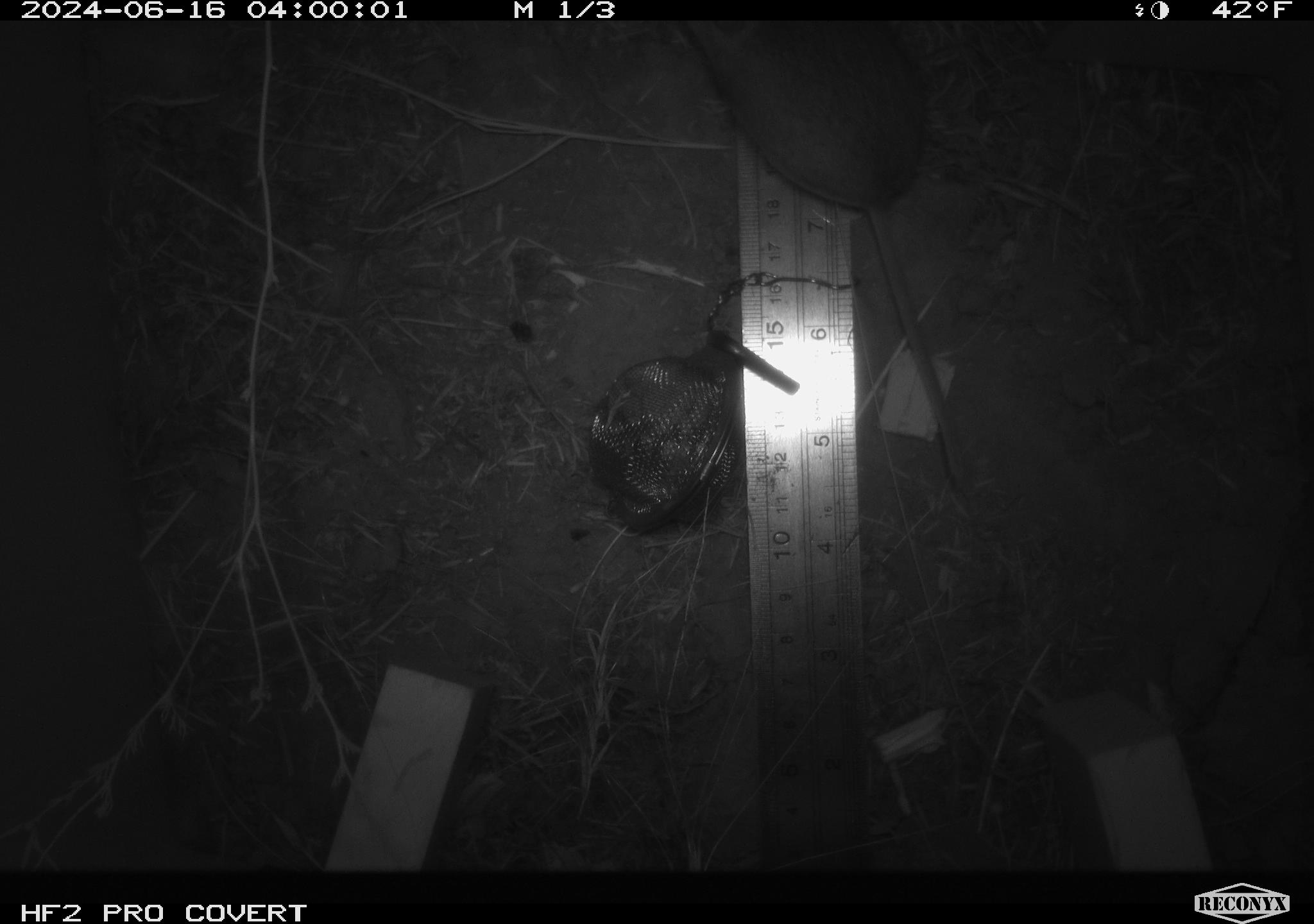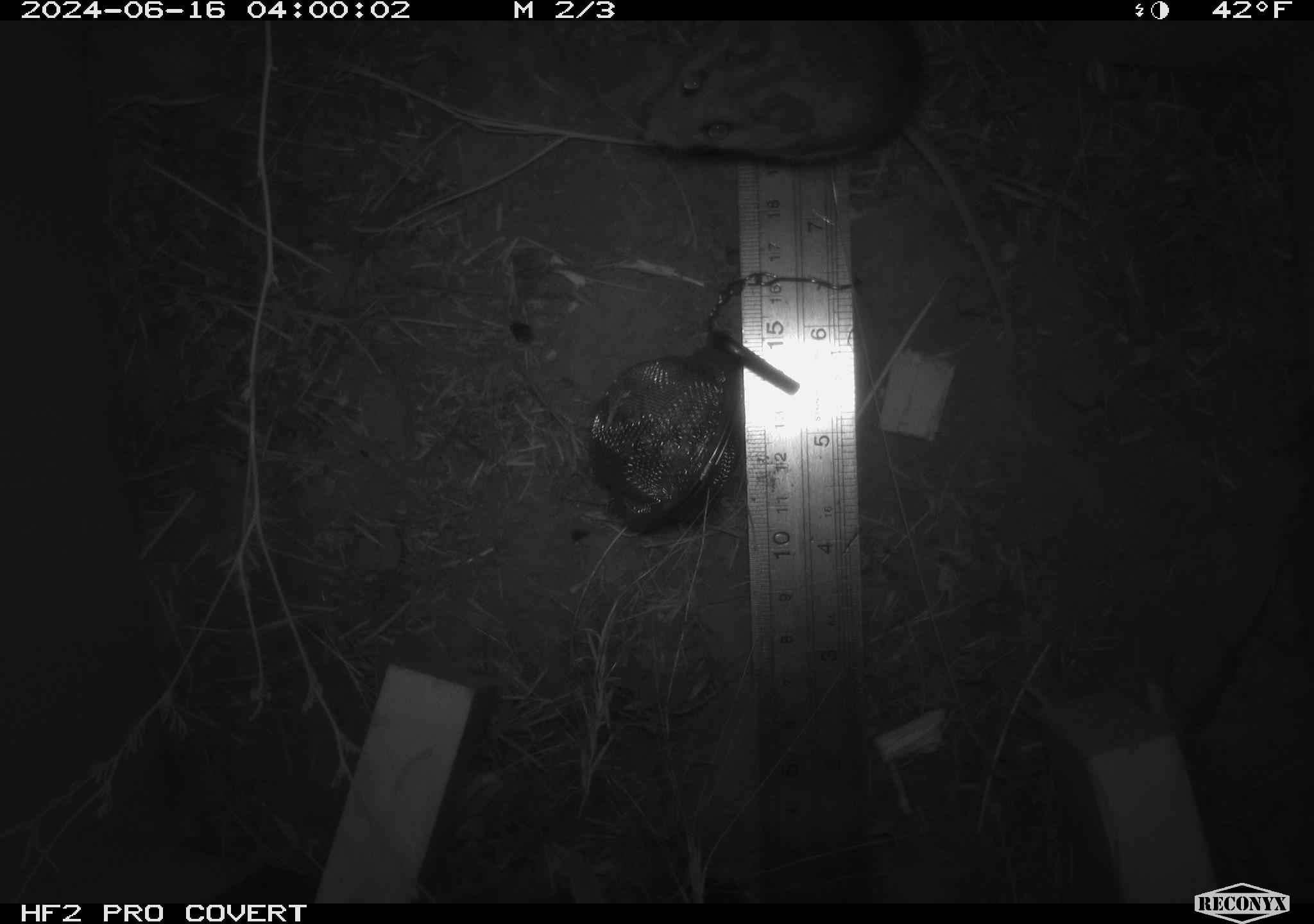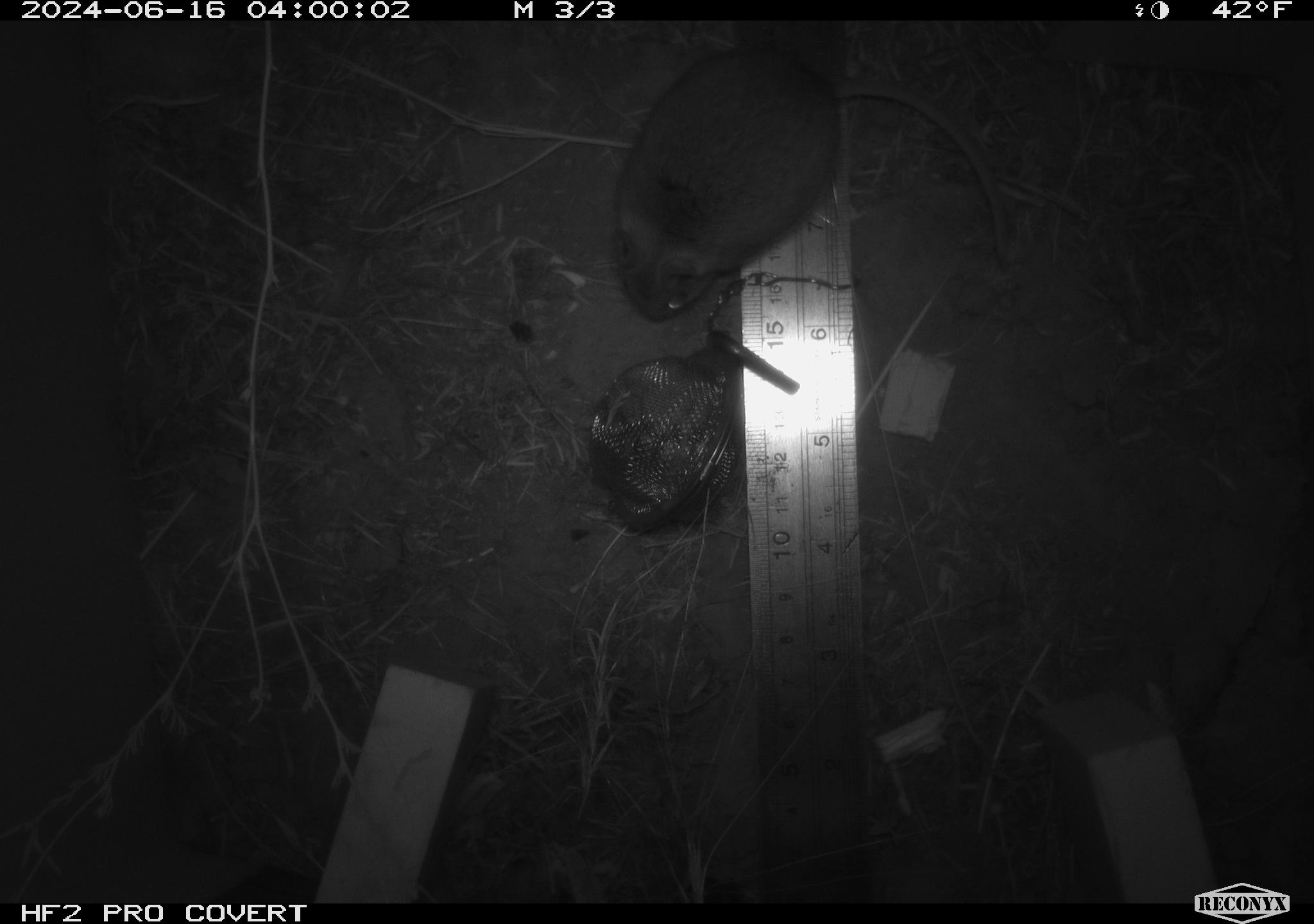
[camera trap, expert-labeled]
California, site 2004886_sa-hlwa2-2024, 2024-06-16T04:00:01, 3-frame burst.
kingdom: Animalia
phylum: Chordata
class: Mammalia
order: Rodentia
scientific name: Rodentia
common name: mouse species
Mouse species (Rodentia).